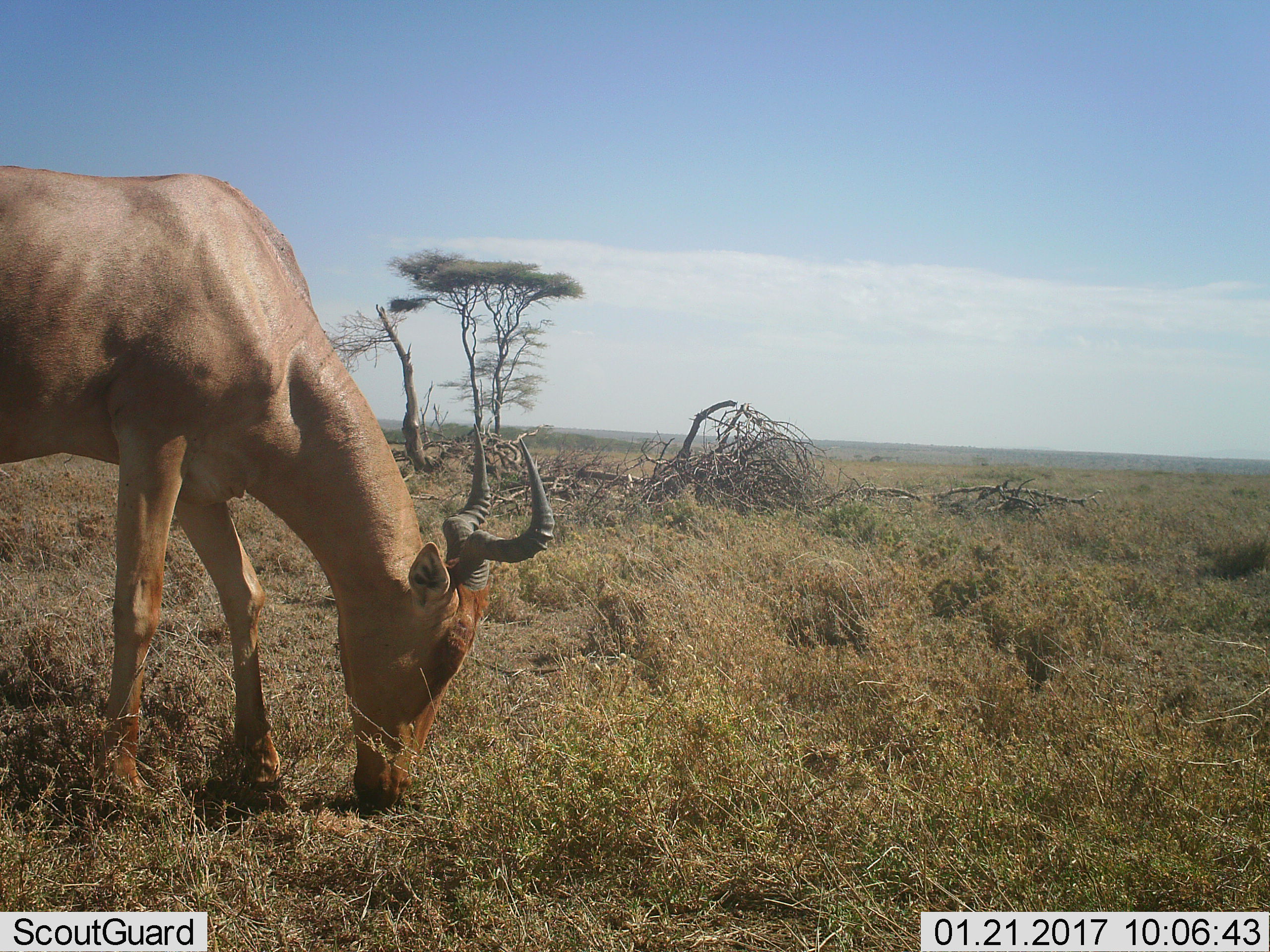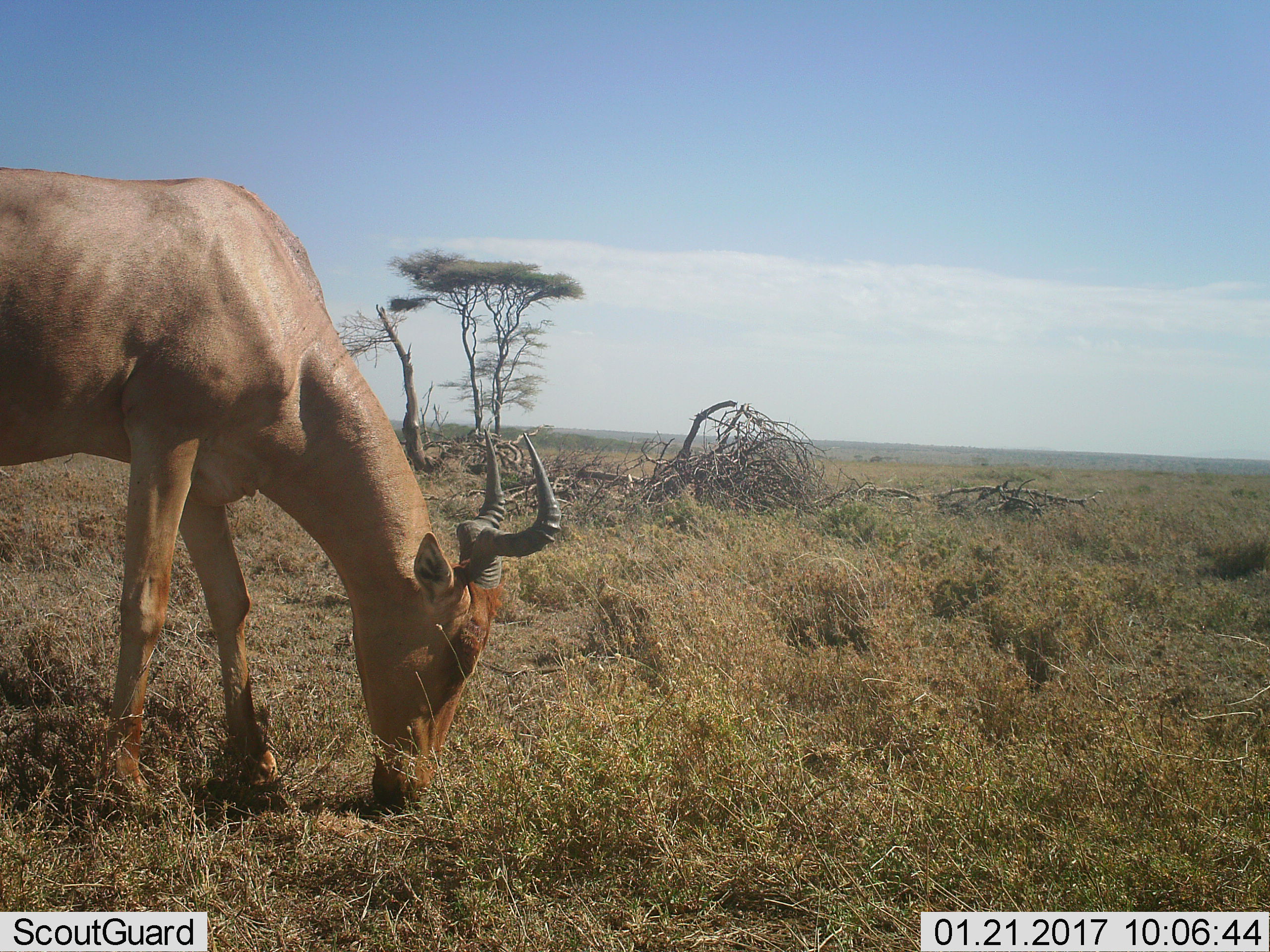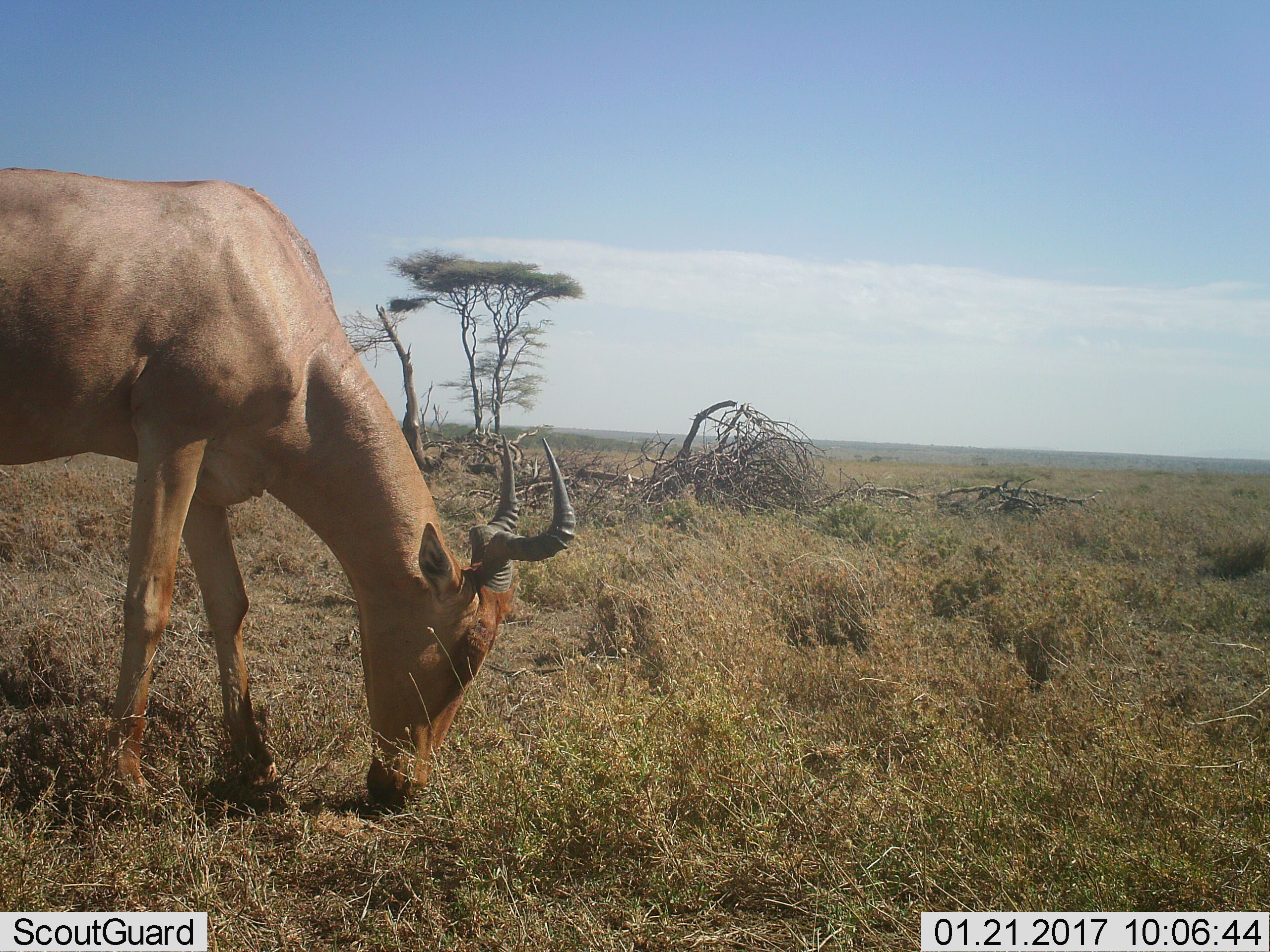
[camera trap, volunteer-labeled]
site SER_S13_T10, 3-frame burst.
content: unidentified animal